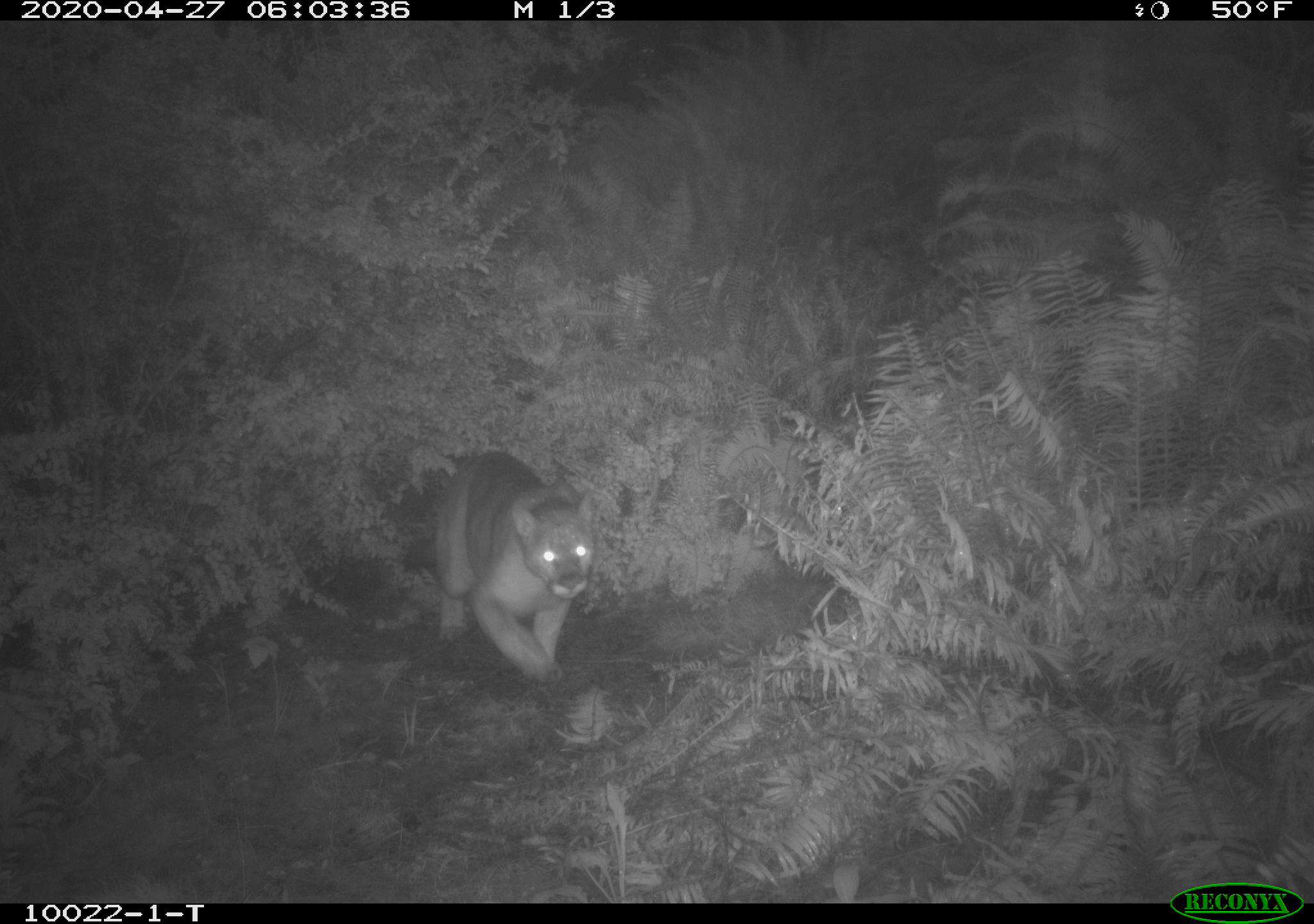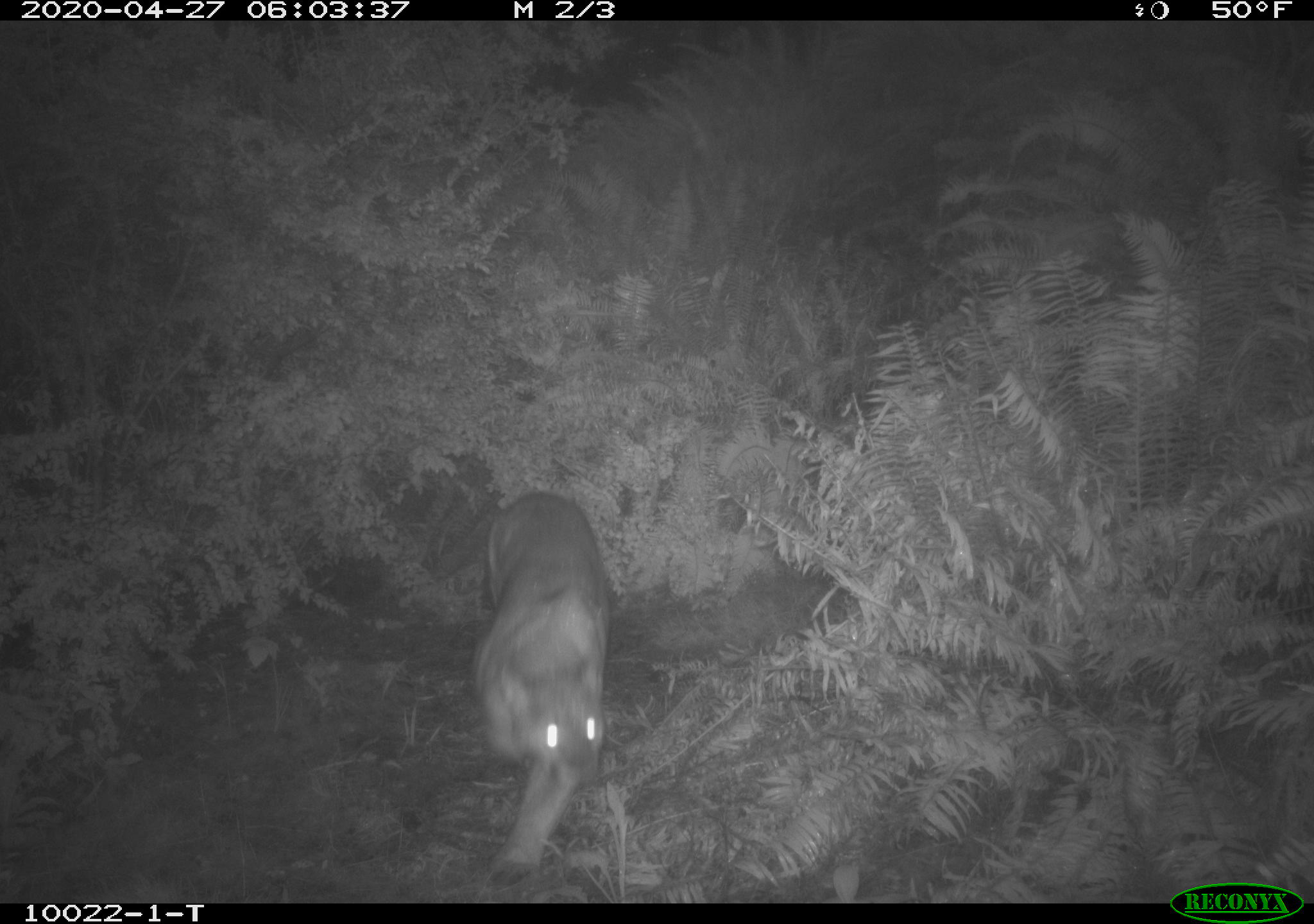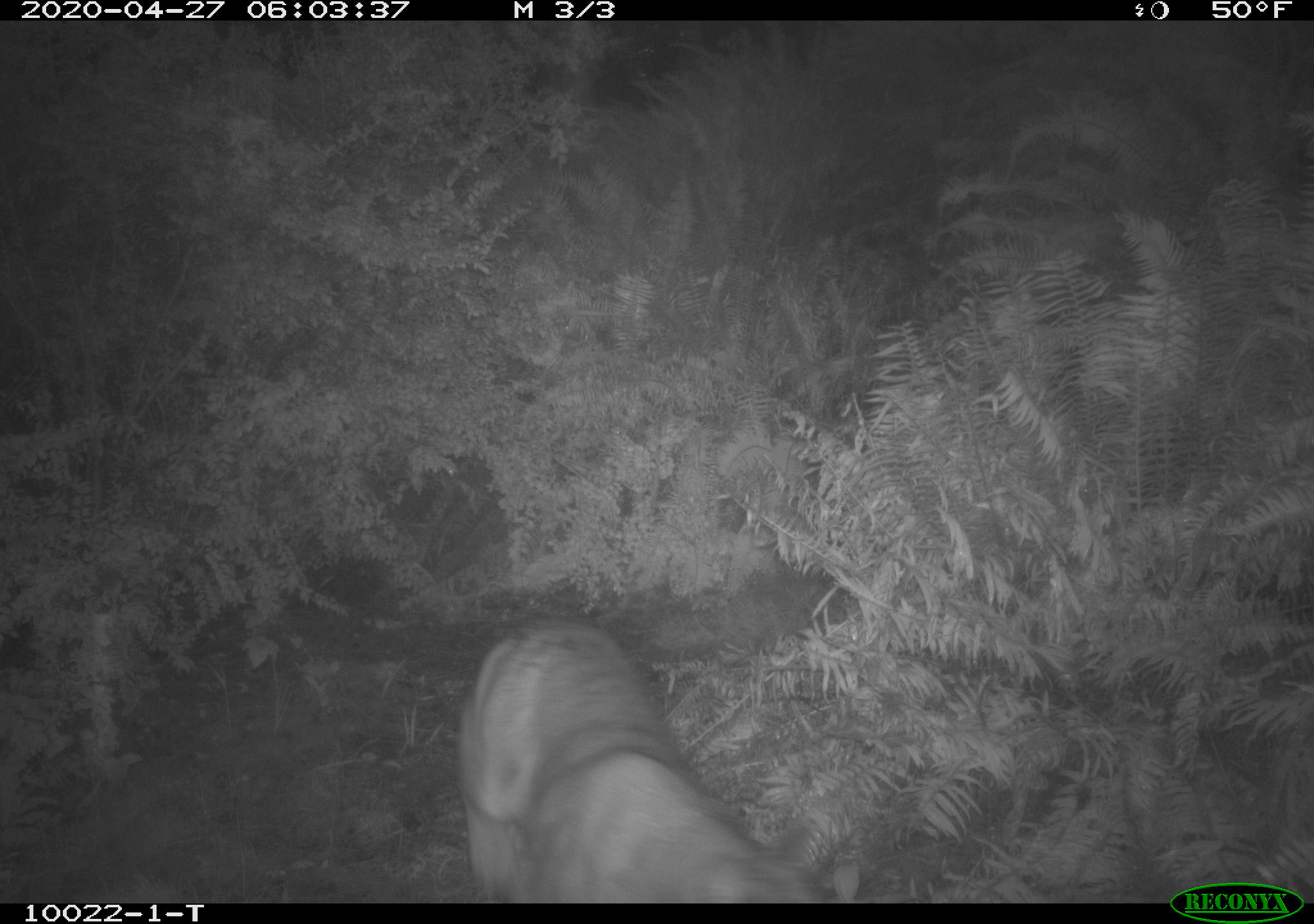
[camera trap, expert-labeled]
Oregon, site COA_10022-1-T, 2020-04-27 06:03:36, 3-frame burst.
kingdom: Animalia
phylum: Chordata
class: Mammalia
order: Carnivora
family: Felidae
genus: Puma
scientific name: Puma concolor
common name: cougar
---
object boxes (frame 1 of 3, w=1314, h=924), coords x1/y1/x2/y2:
cougar: 414/441/599/697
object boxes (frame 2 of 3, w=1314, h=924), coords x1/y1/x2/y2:
cougar: 469/485/617/875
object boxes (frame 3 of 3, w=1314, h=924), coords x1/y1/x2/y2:
cougar: 453/610/827/896